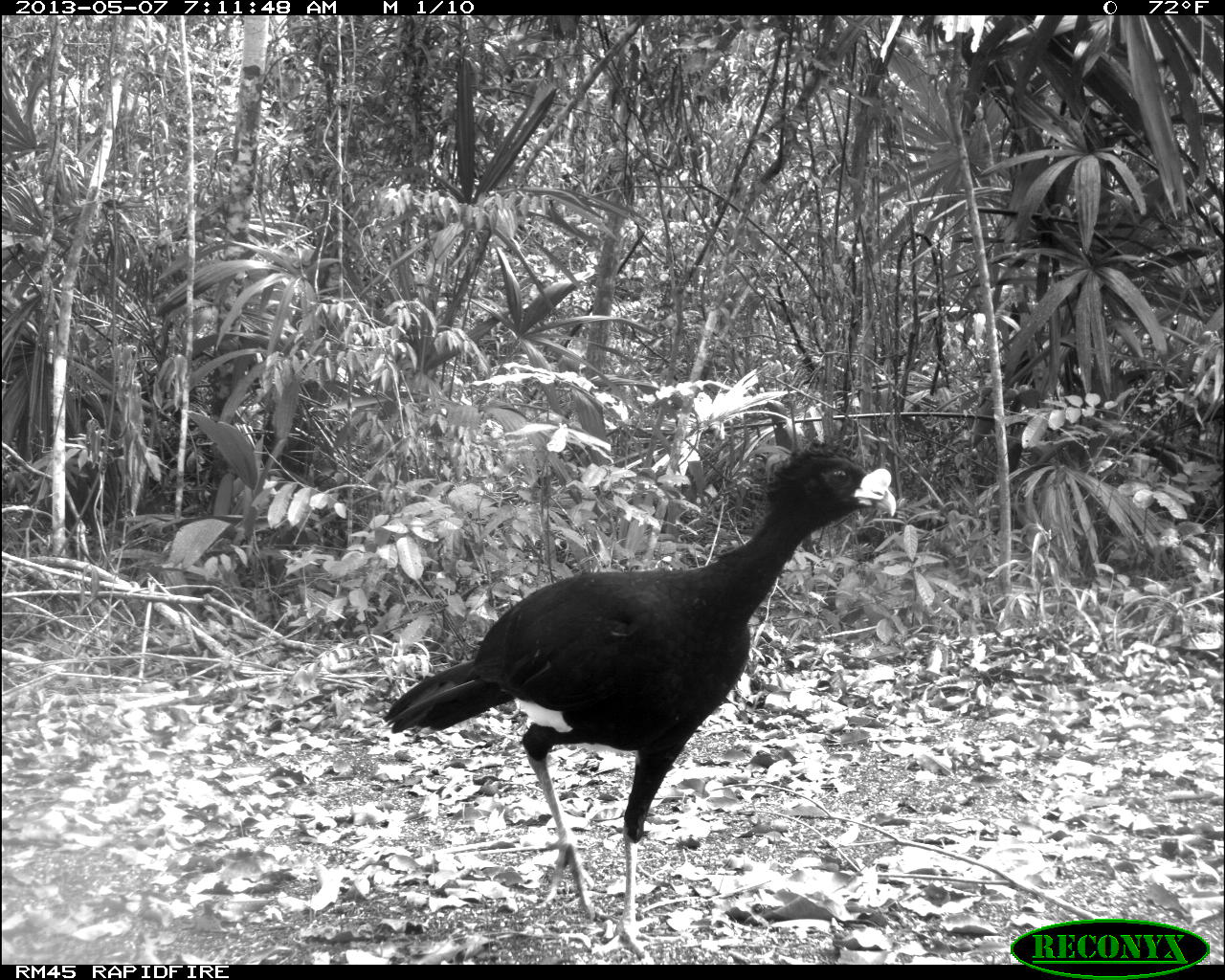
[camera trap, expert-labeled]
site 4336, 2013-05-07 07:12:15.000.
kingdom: Animalia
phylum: Chordata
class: Aves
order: Galliformes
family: Cracidae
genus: Crax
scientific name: Crax rubra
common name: great curassow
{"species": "Crax rubra (great curassow)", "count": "1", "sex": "male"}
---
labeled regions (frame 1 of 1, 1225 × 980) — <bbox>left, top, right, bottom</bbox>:
crax rubra: <bbox>381, 438, 897, 964</bbox>